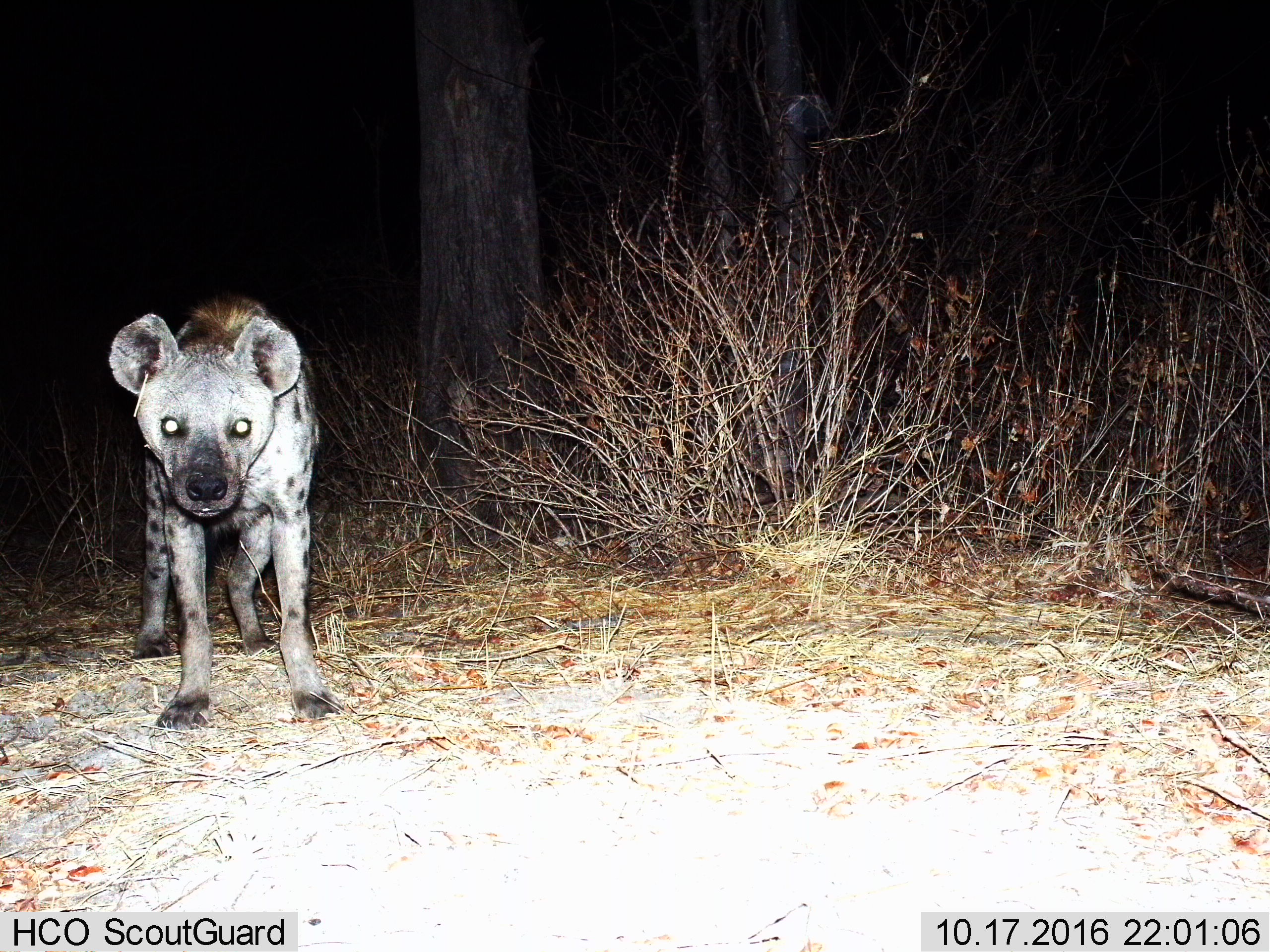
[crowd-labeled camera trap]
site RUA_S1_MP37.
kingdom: Animalia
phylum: Chordata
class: Mammalia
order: Carnivora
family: Hyaenidae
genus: Crocuta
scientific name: Crocuta crocuta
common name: spotted hyena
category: hyenaspotted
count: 1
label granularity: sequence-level